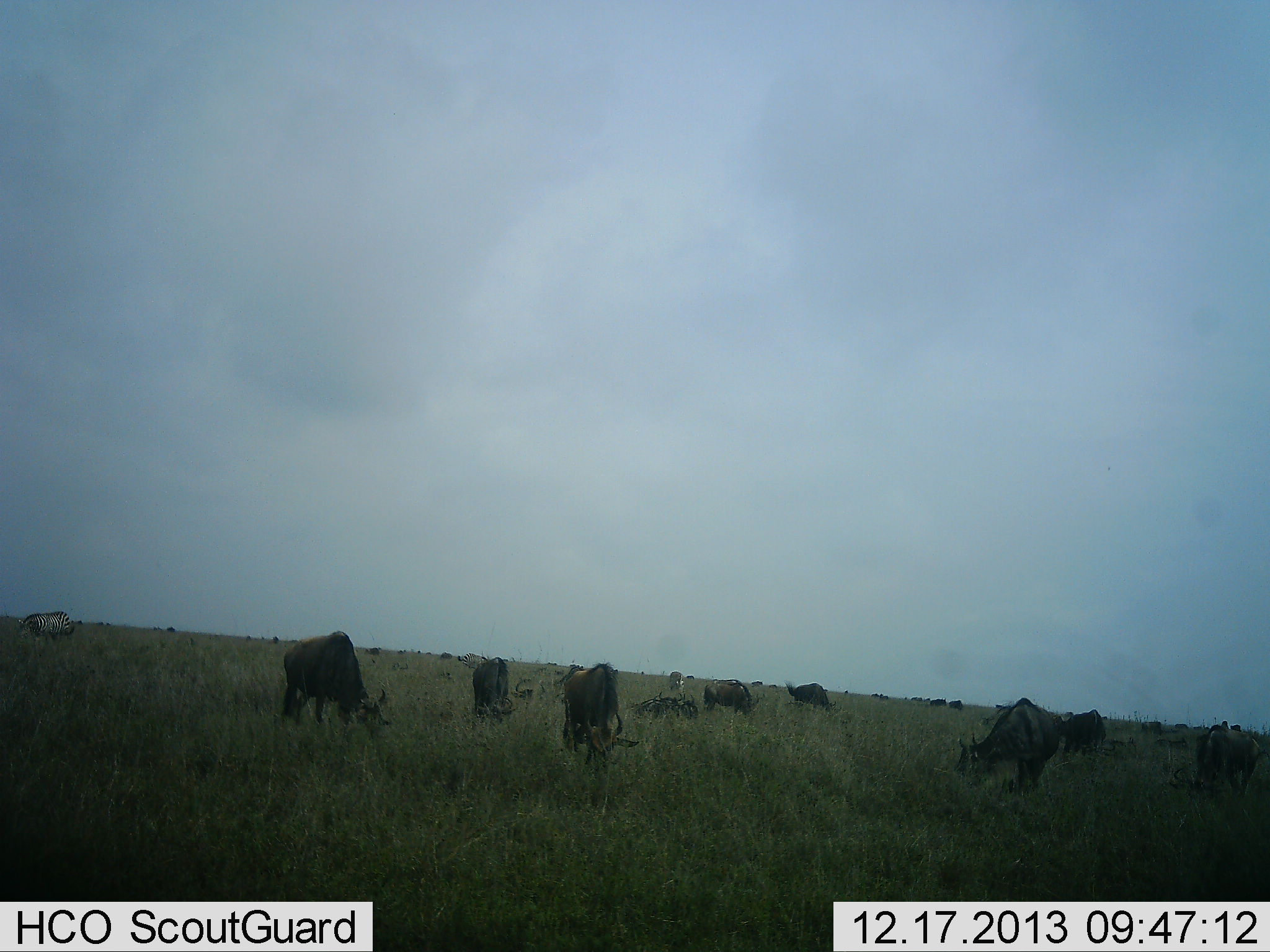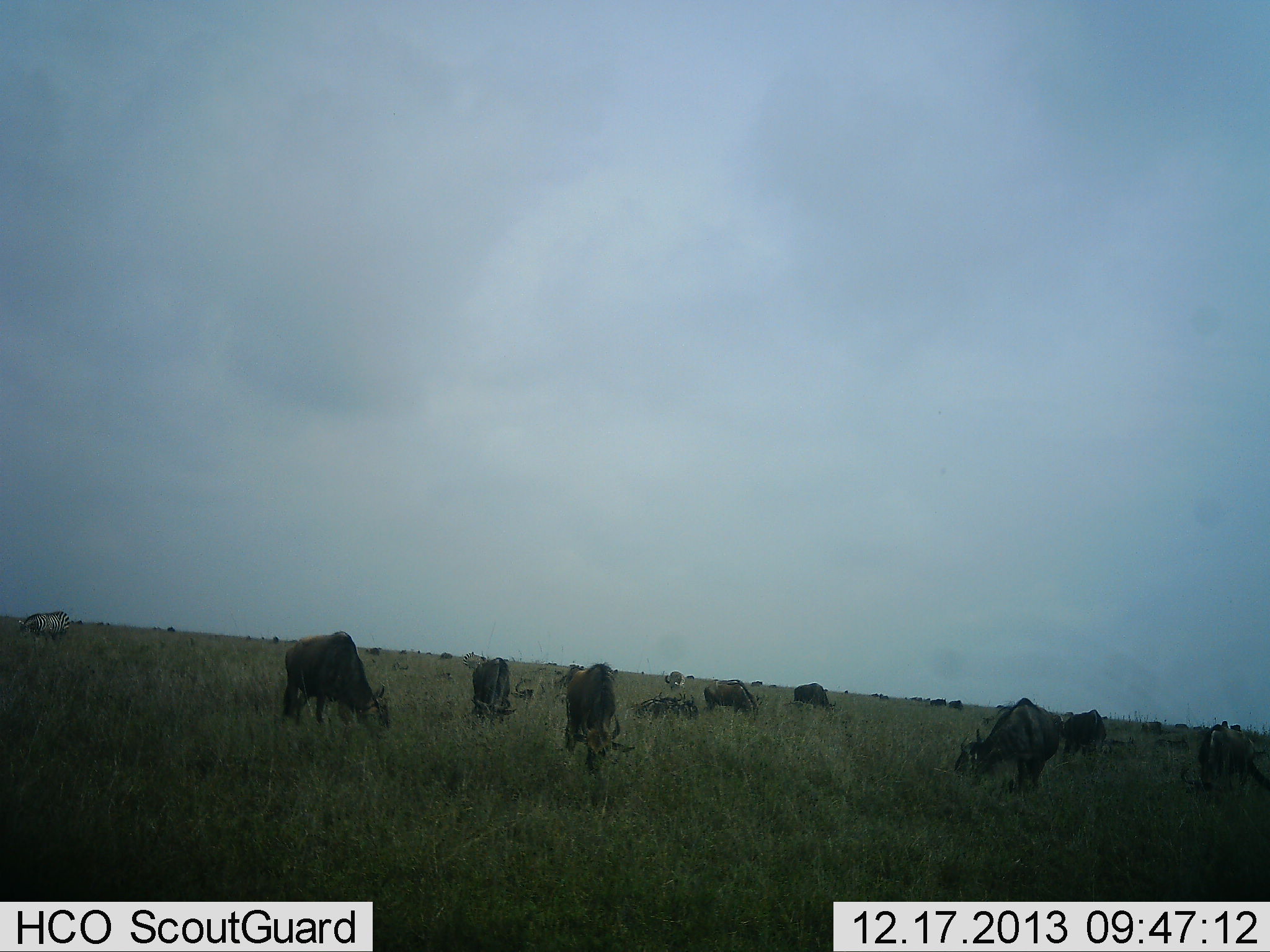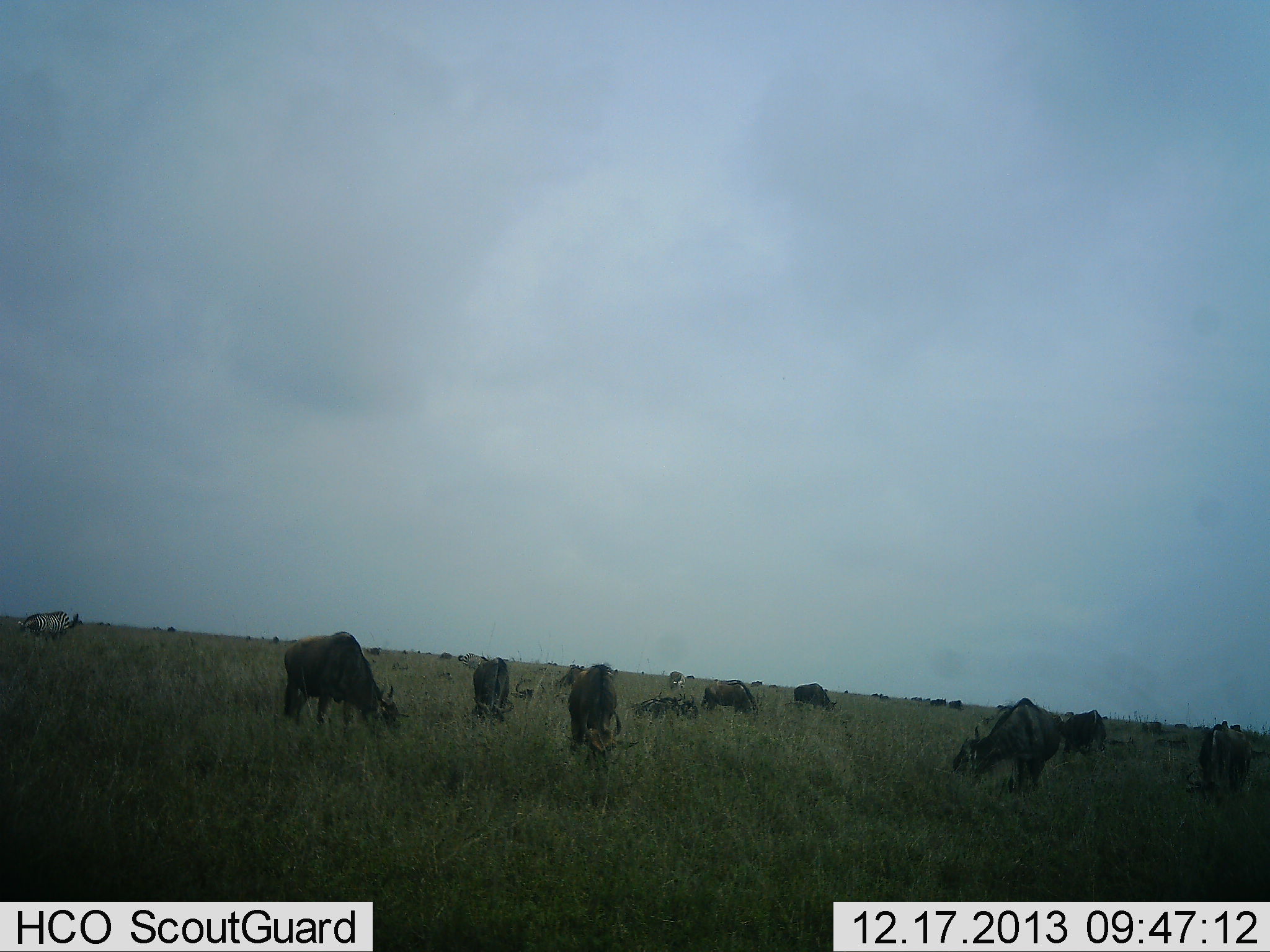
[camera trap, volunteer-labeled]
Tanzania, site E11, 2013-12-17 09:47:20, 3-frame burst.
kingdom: Animalia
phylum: Chordata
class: Mammalia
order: Artiodactyla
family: Bovidae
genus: Connochaetes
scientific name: Connochaetes taurinus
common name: blue wildebeest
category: wildebeest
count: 11-50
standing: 40%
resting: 13%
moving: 7%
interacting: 0%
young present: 0%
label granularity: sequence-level